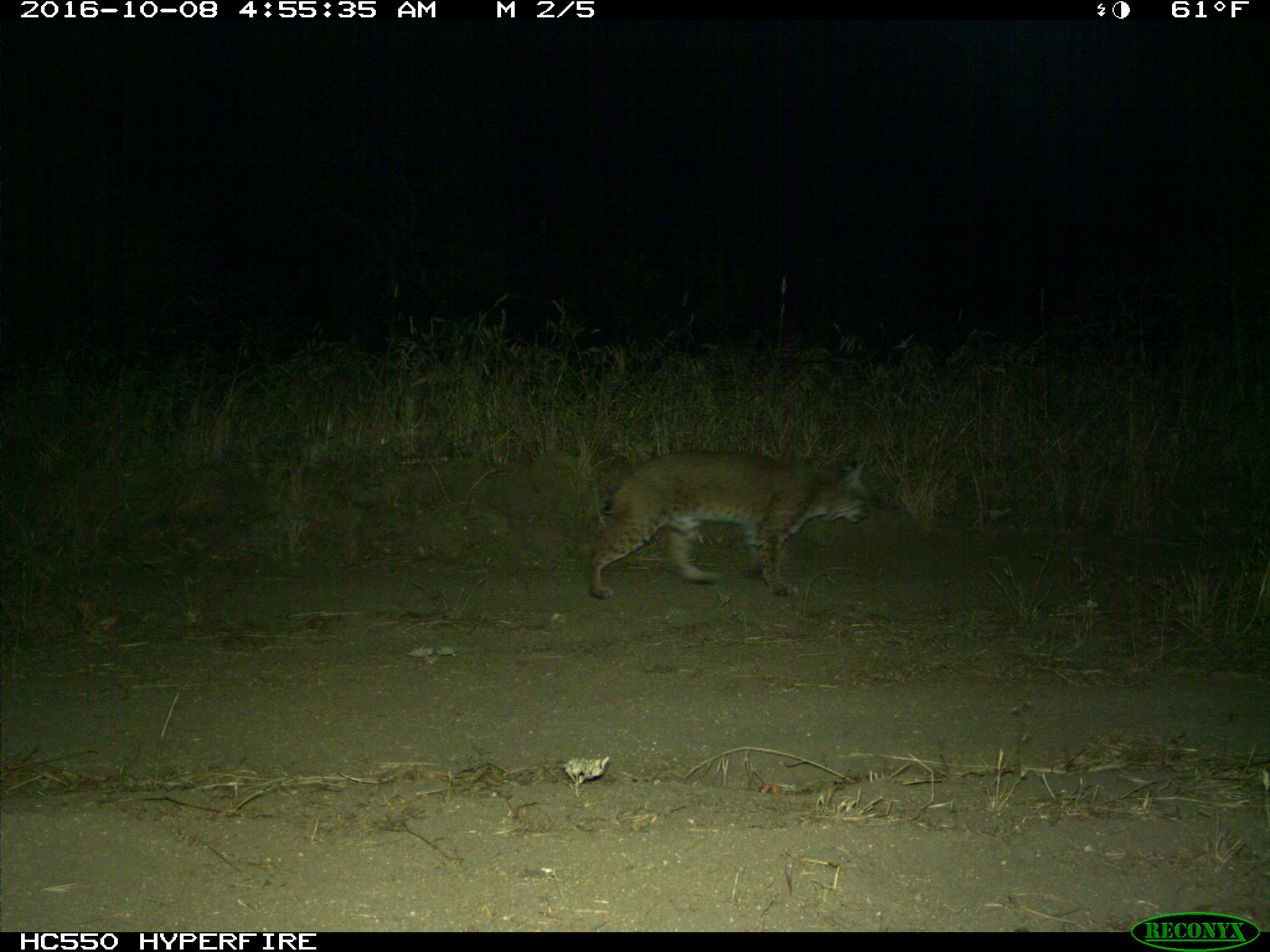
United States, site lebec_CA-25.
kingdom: Animalia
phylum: Chordata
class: Mammalia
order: Carnivora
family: Felidae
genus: Lynx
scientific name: Lynx rufus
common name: bobcat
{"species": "Lynx rufus (bobcat)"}